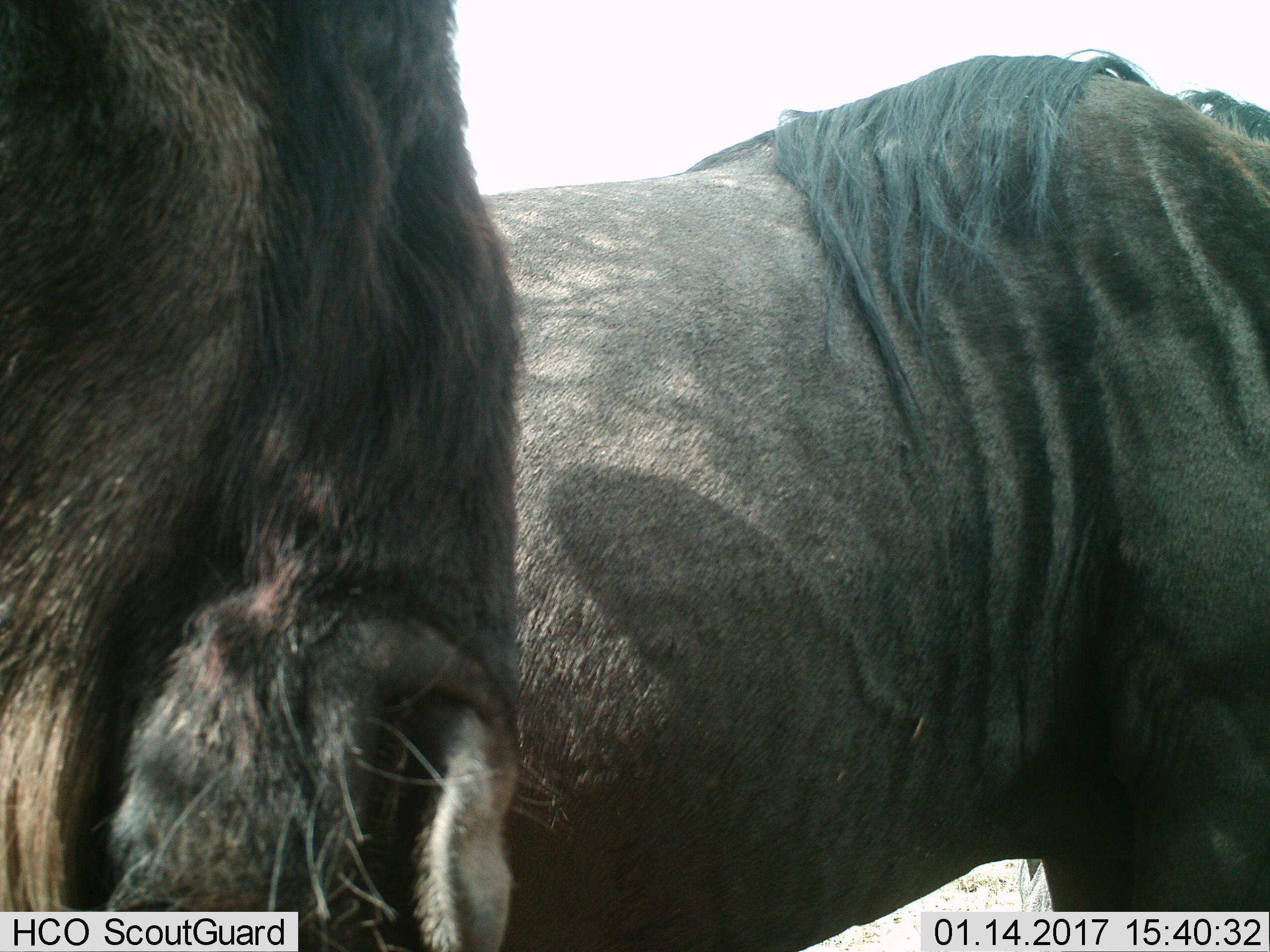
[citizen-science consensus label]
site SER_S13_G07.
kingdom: Animalia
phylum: Chordata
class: Mammalia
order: Artiodactyla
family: Bovidae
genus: Connochaetes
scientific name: Connochaetes taurinus taurinus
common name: blue wildebeest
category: wildebeestblue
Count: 2.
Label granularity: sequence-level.